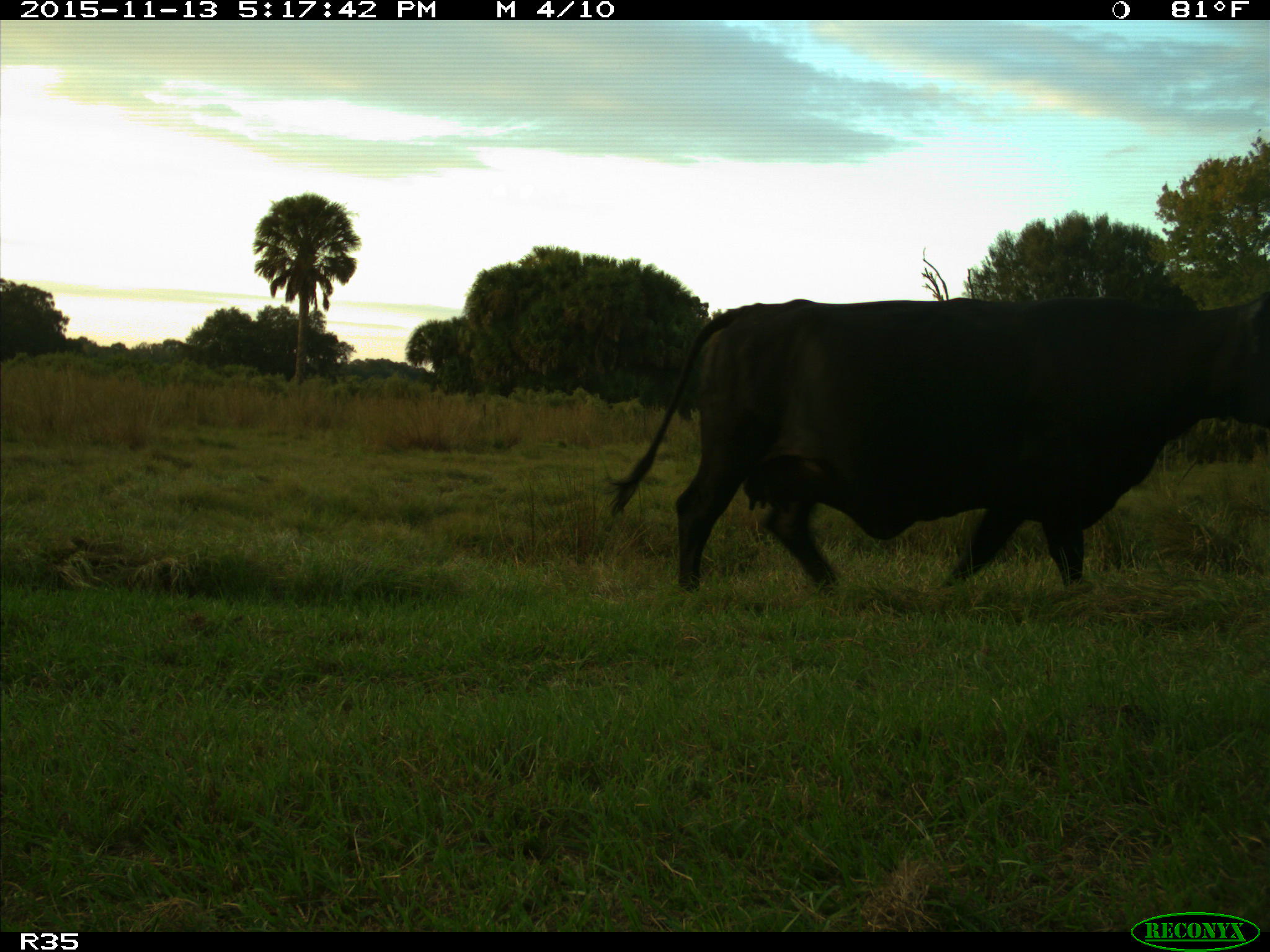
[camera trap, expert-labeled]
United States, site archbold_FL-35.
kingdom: Animalia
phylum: Chordata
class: Mammalia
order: Artiodactyla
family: Bovidae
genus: Bos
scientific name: Bos taurus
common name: domestic cow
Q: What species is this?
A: Bos taurus (domestic cow).